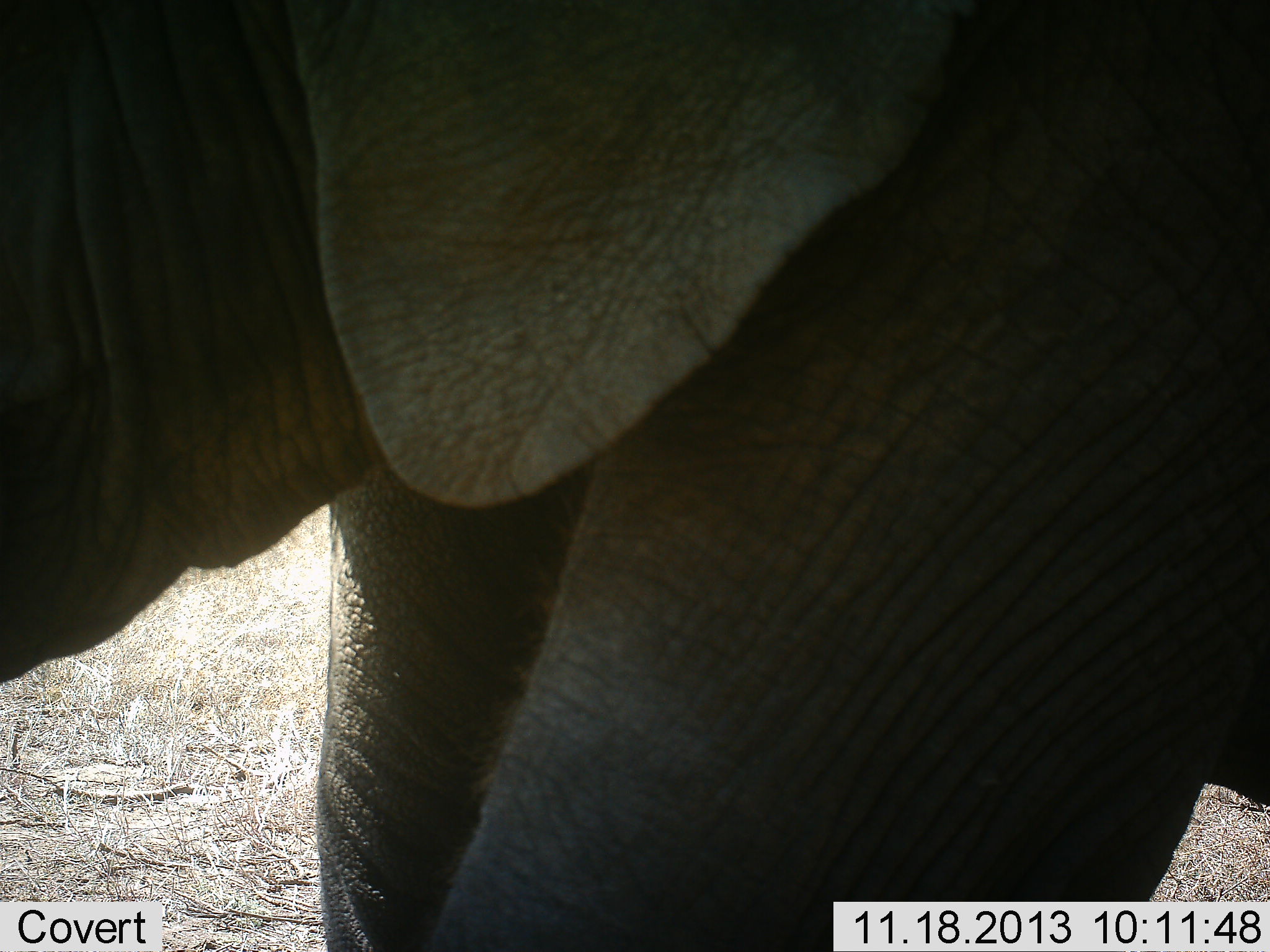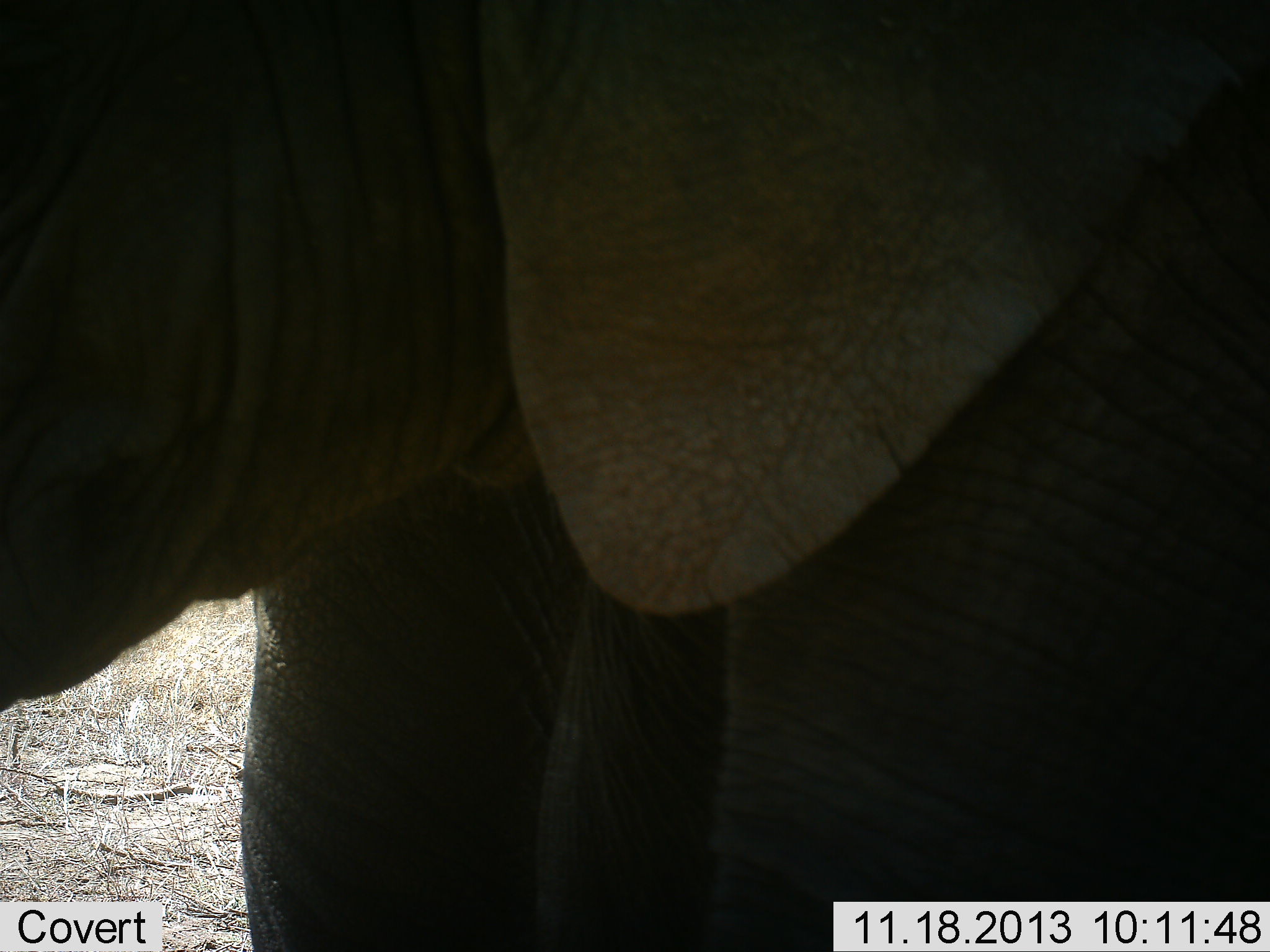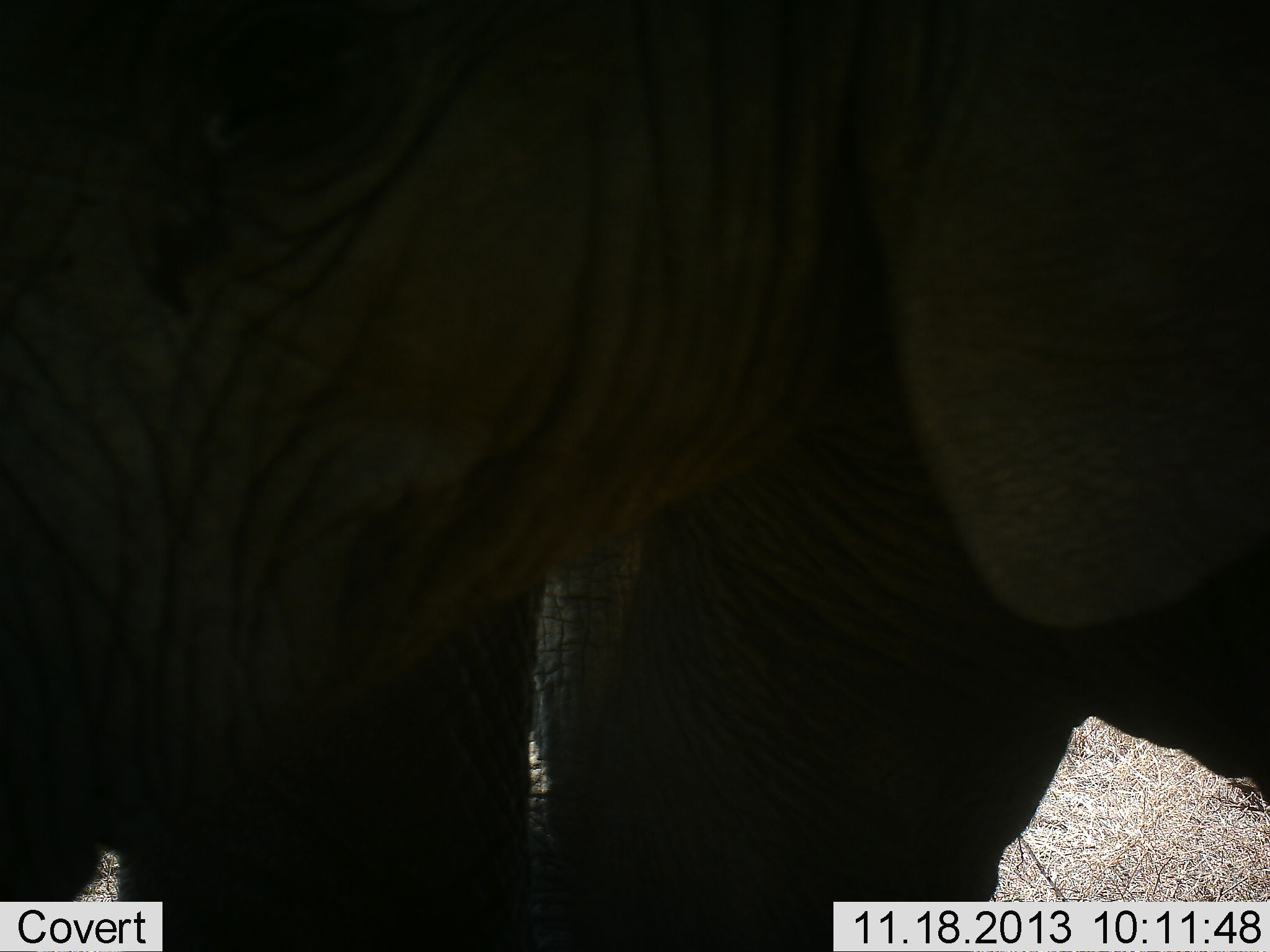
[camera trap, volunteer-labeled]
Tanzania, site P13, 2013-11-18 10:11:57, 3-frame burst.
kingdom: Animalia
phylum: Chordata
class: Mammalia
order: Proboscidea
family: Elephantidae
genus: Loxodonta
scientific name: Loxodonta africana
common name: african bush elephant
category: elephant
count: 1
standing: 72%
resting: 0%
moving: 33%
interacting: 0%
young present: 0%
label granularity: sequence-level